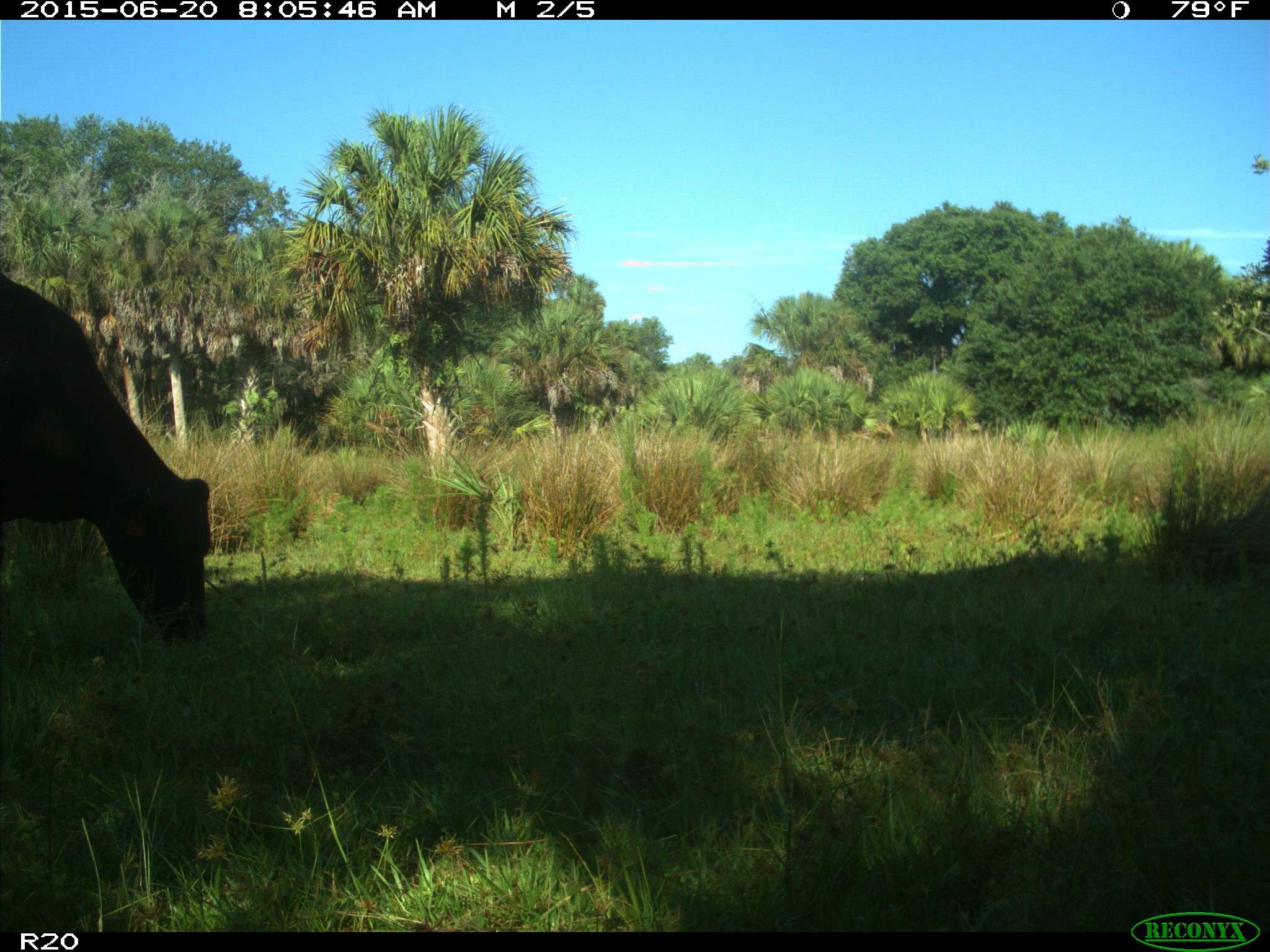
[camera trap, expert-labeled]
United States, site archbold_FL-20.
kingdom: Animalia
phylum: Chordata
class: Mammalia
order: Artiodactyla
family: Bovidae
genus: Bos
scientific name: Bos taurus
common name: domestic cow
Bos taurus (domestic cow).